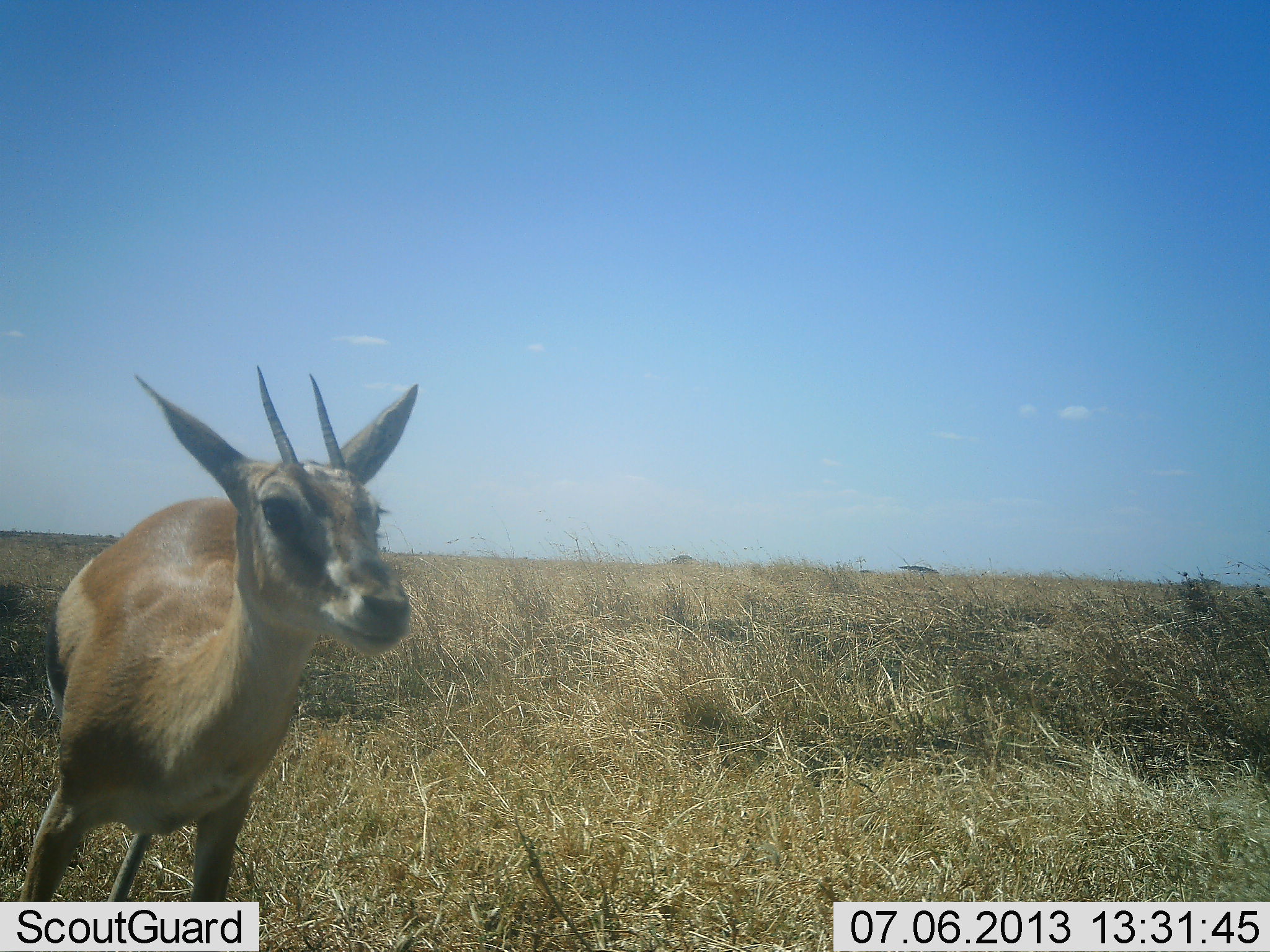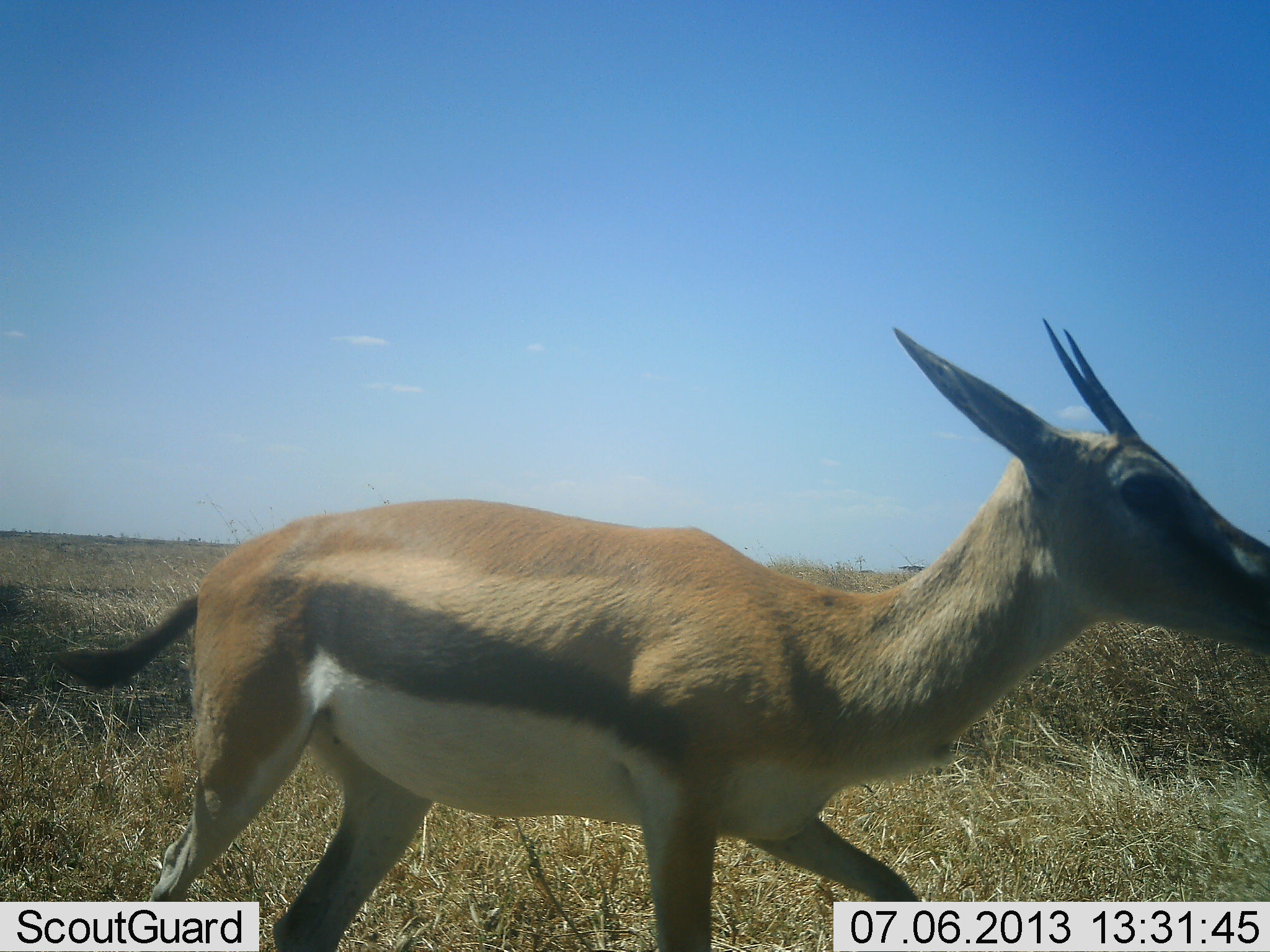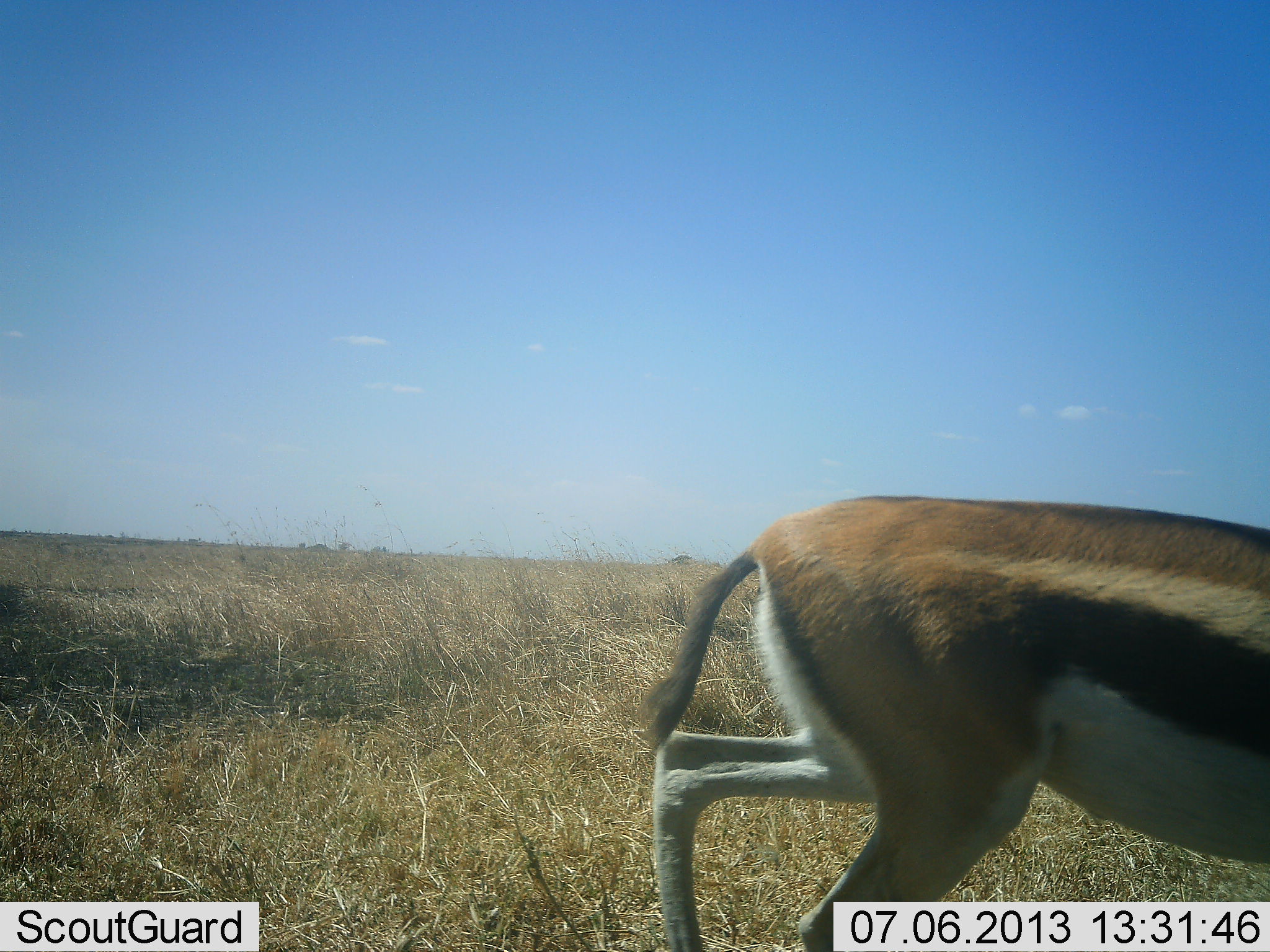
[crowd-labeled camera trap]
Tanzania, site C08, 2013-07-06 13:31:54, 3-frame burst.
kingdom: Animalia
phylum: Chordata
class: Mammalia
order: Artiodactyla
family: Bovidae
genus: Eudorcas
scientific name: Eudorcas thomsonii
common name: thomson's gazelle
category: gazellethomsons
Gazellethomsons (thomson's gazelle) (Eudorcas thomsonii), count 1. Behavior (volunteer vote fractions): standing 7%, resting 0%, moving 100%, interacting 0%. Young present (vote fraction): 0%. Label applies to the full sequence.